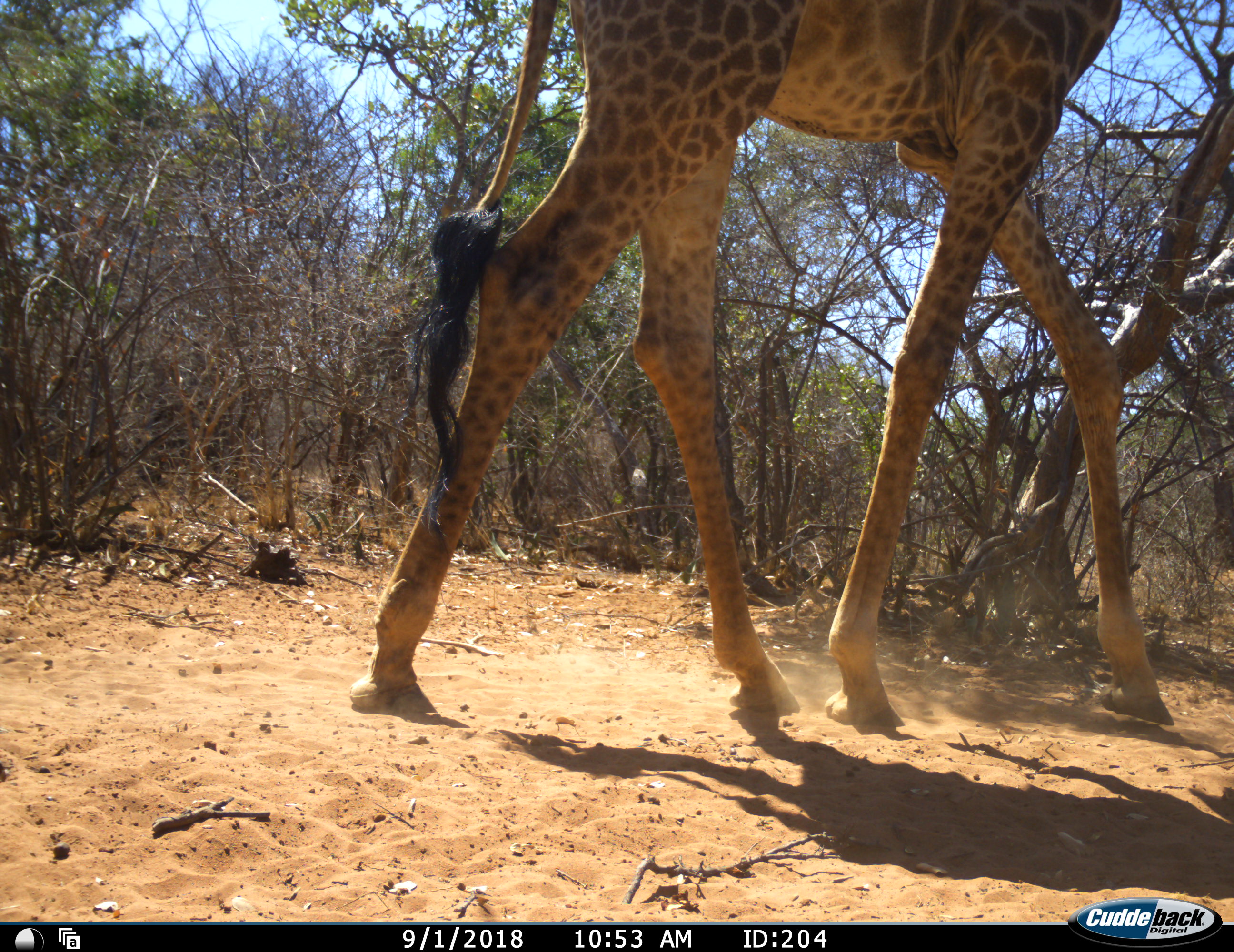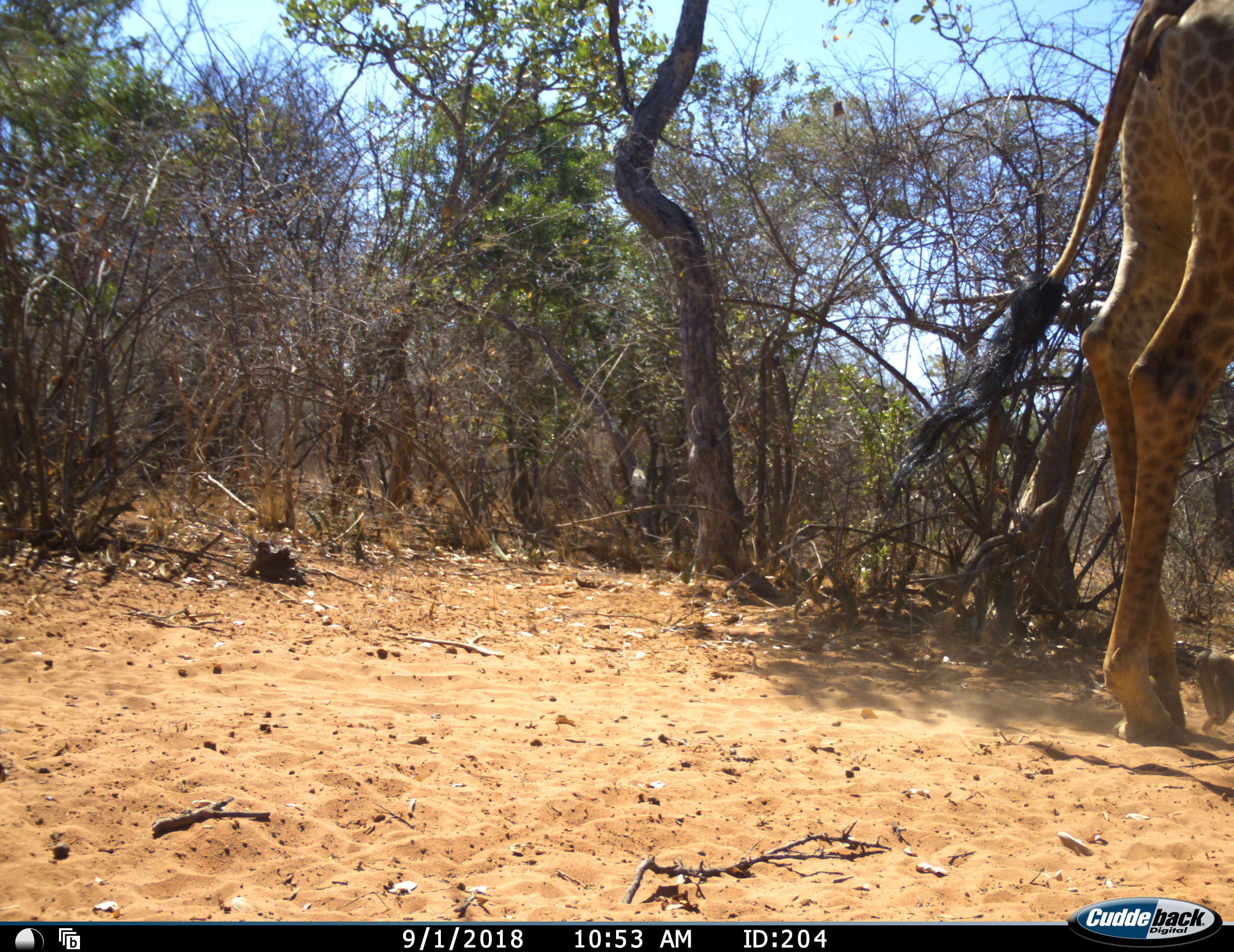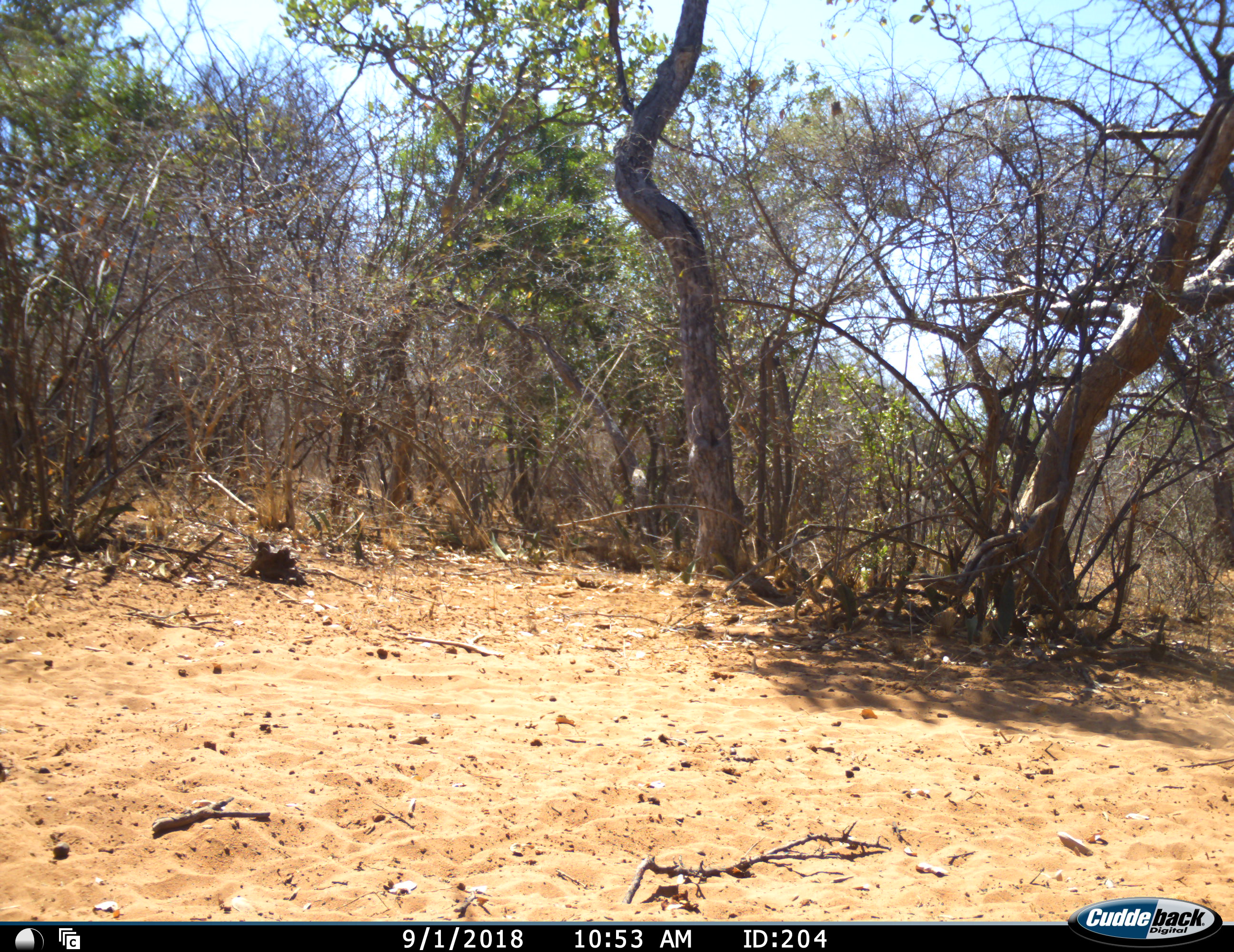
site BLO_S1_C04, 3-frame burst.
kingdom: Animalia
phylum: Chordata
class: Mammalia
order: Artiodactyla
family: Giraffidae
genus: Giraffa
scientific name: Giraffa camelopardalis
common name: giraffe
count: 1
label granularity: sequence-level